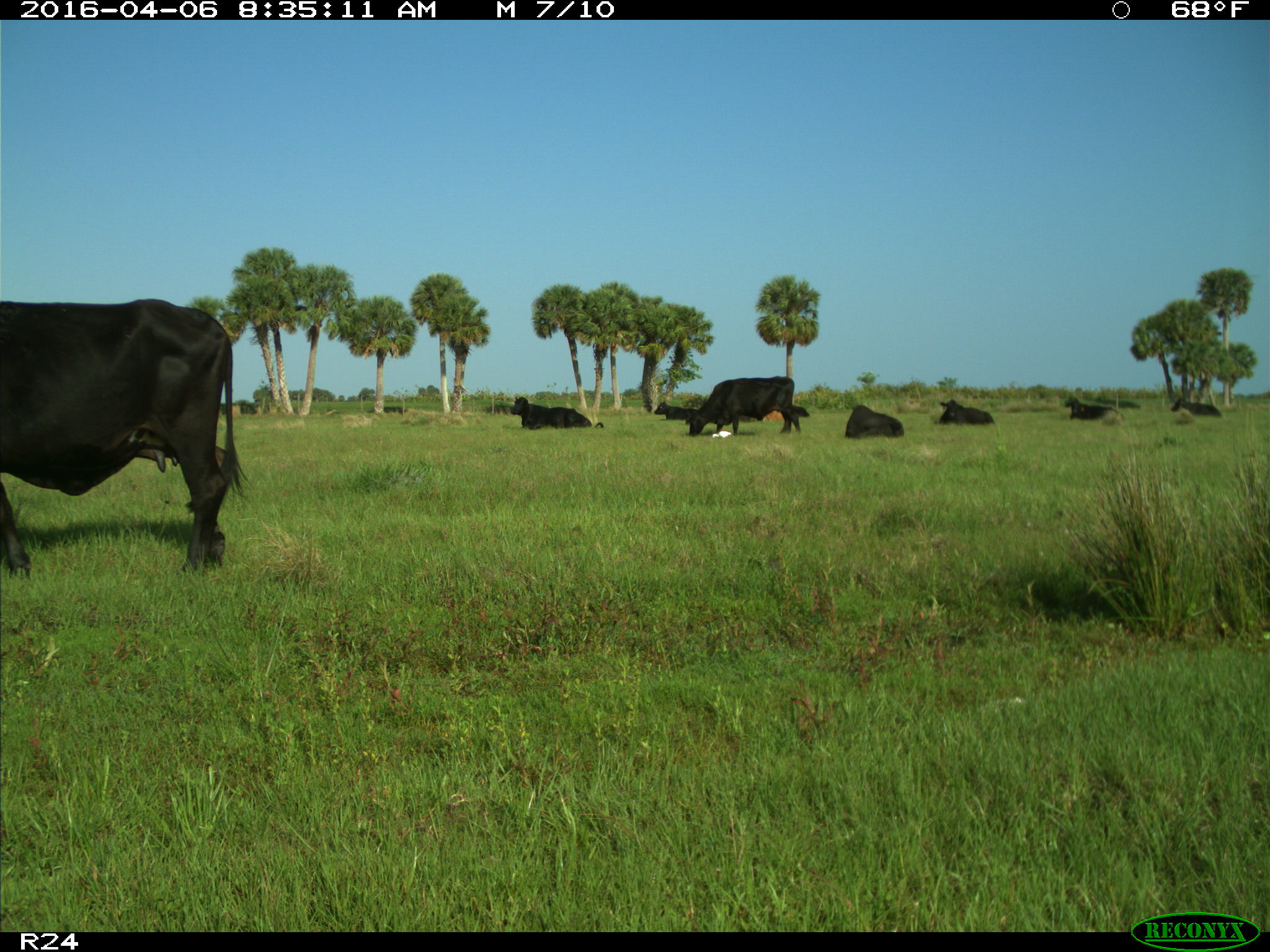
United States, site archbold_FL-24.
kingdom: Animalia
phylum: Chordata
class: Mammalia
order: Artiodactyla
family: Bovidae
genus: Bos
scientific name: Bos taurus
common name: domestic cow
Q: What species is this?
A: Bos taurus (domestic cow).